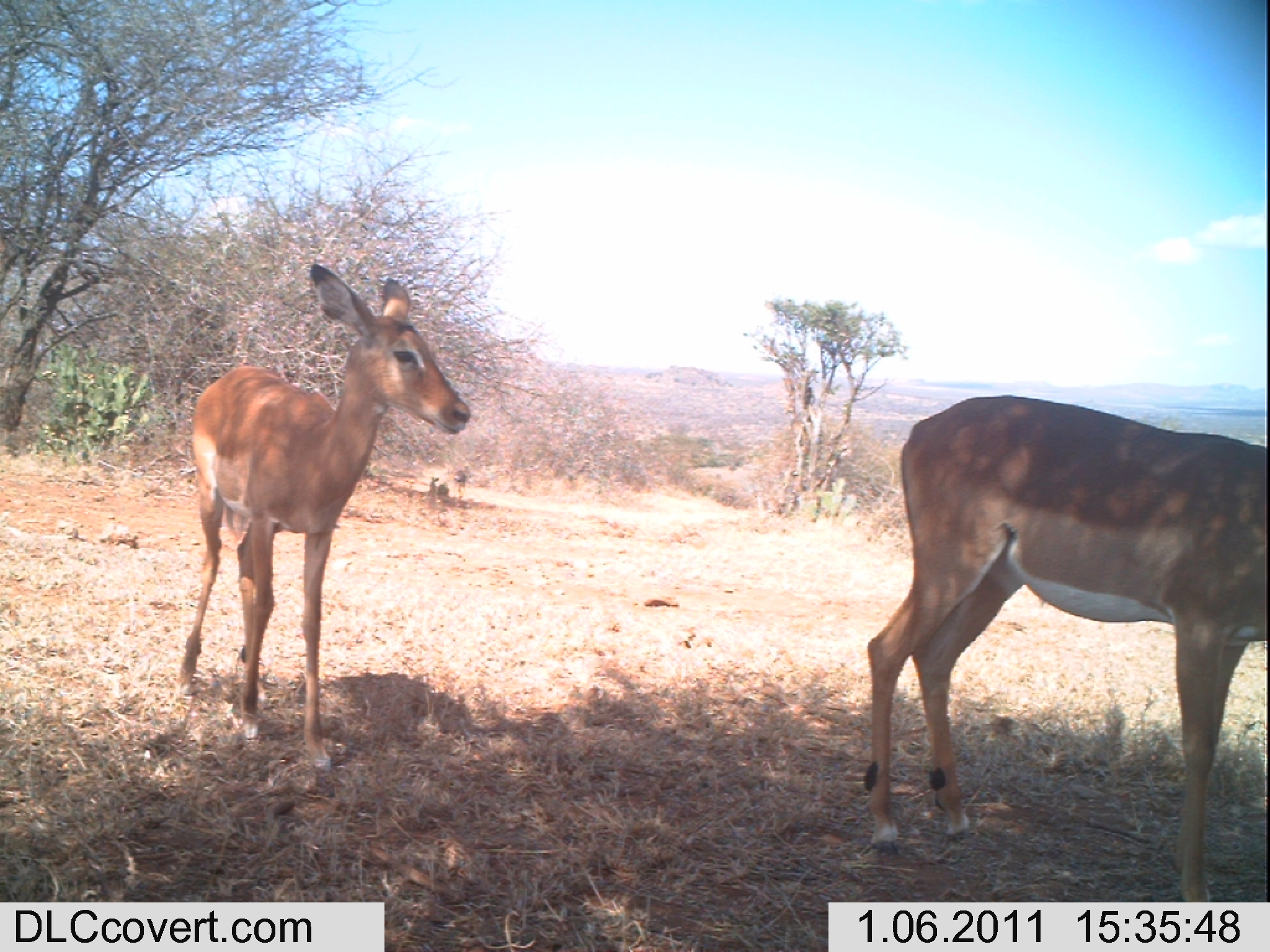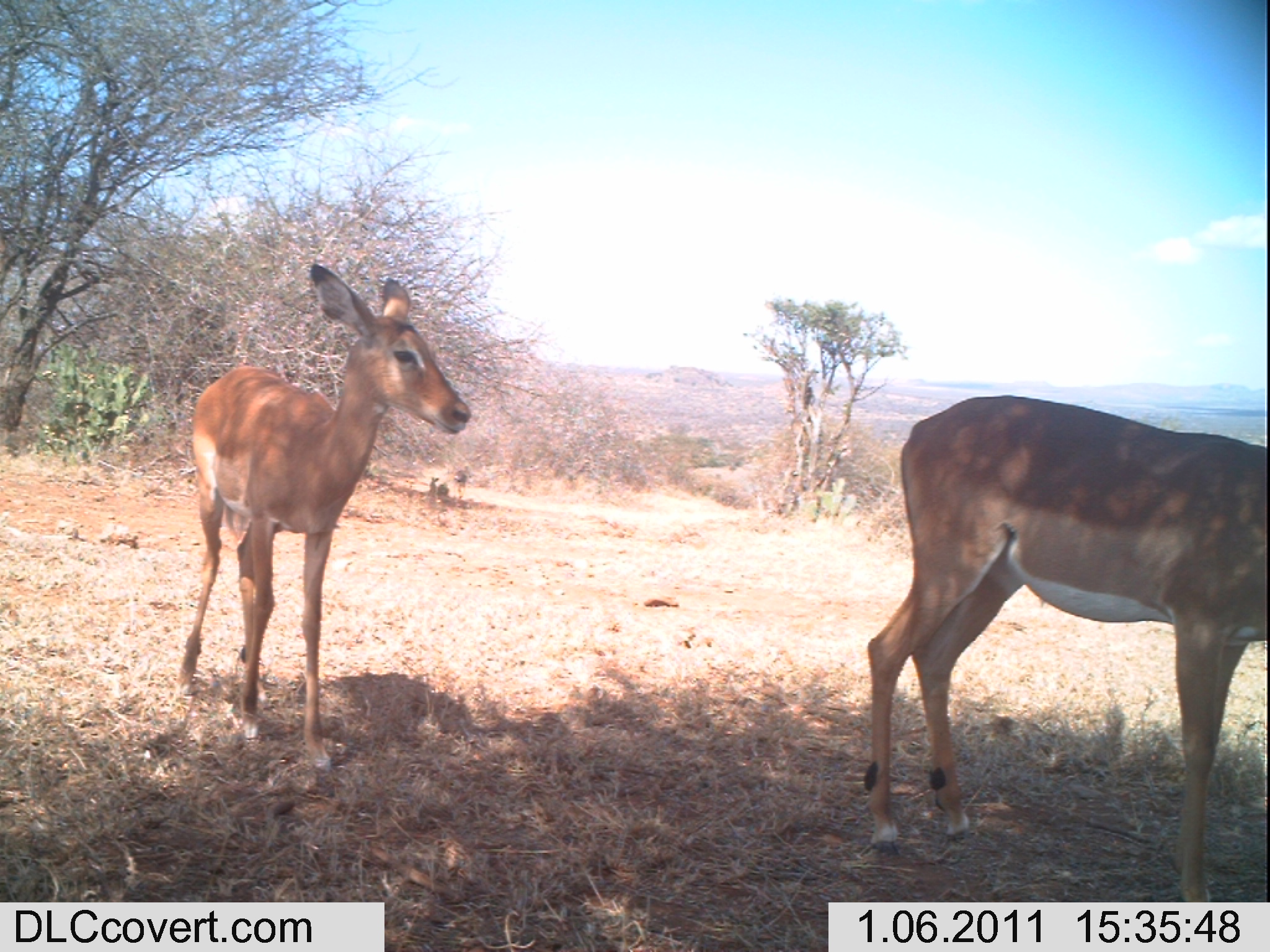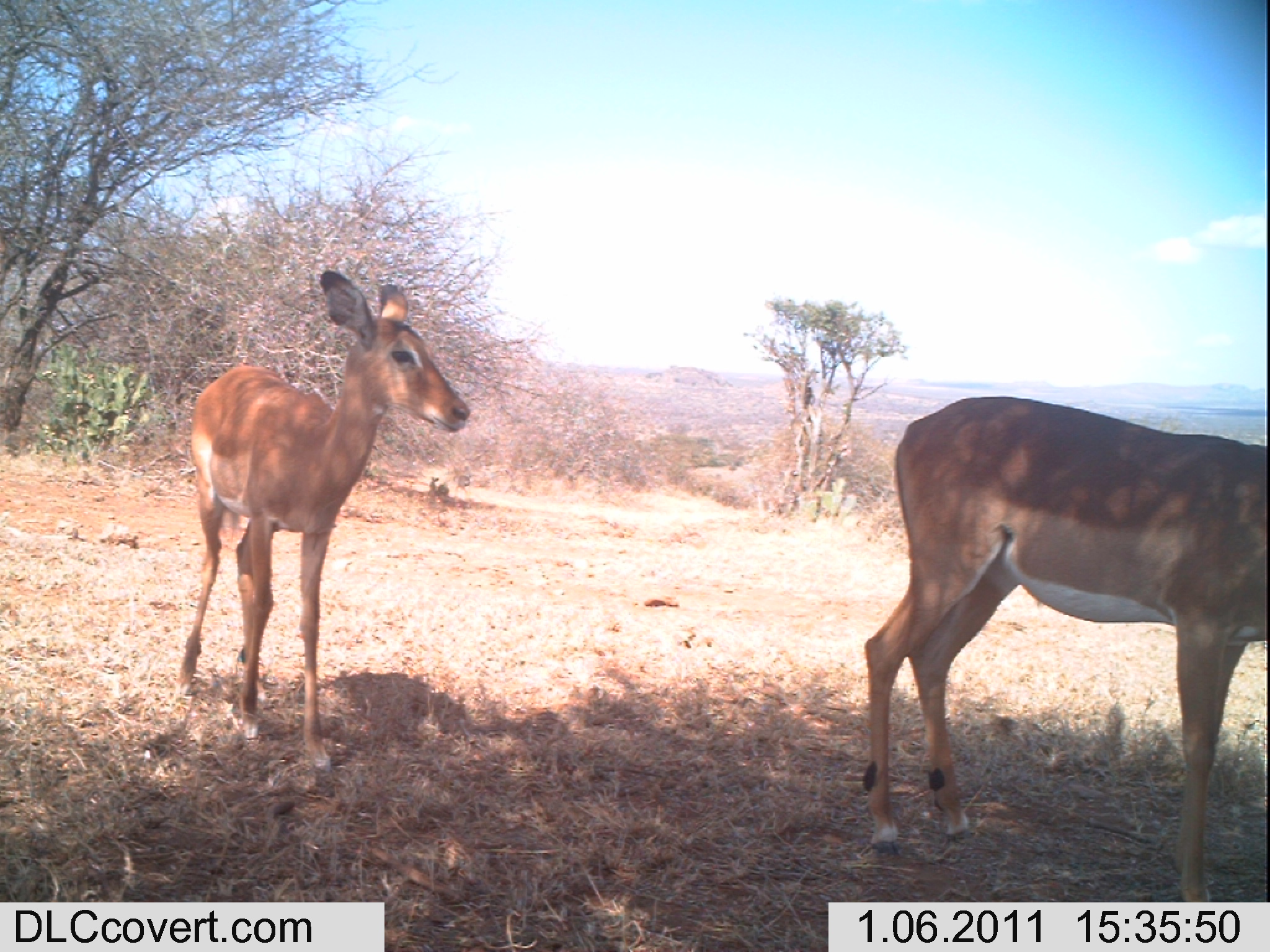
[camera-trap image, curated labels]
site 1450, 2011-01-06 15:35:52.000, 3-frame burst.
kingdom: Animalia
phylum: Chordata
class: Mammalia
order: Artiodactyla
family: Bovidae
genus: Madoqua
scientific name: Madoqua guentheri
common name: günther's dik-dik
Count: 1.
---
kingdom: Animalia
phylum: Chordata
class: Mammalia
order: Artiodactyla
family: Bovidae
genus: Aepyceros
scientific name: Aepyceros melampus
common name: impala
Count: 2.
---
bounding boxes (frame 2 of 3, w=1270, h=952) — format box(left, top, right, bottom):
aepyceros melampus: box(861, 391, 1270, 867); box(163, 260, 473, 771); box(428, 476, 451, 496)